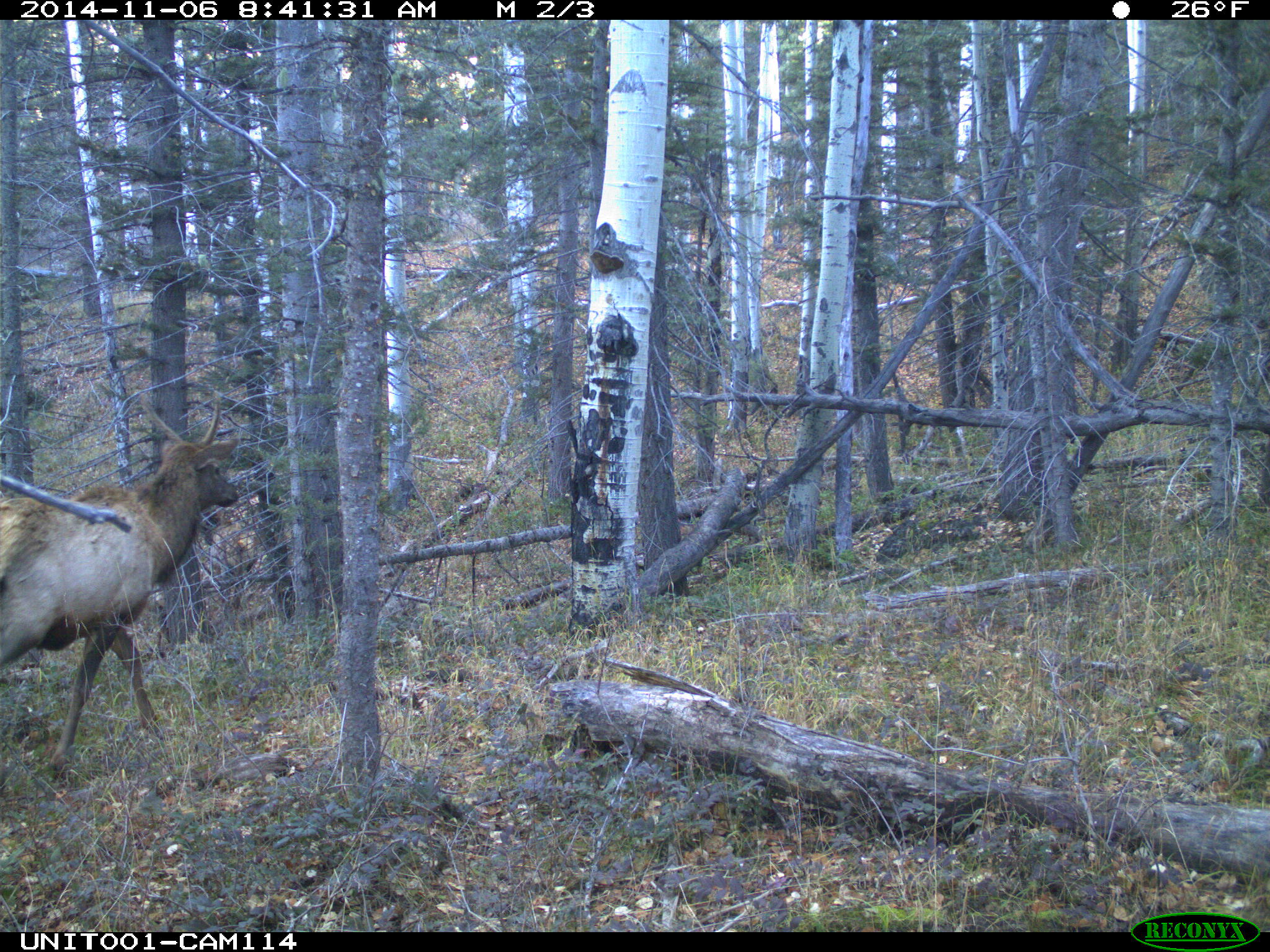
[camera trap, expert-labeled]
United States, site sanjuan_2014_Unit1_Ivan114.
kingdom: Animalia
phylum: Chordata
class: Mammalia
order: Artiodactyla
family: Cervidae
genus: Cervus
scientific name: Cervus elaphus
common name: red deer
Cervus elaphus (red deer).